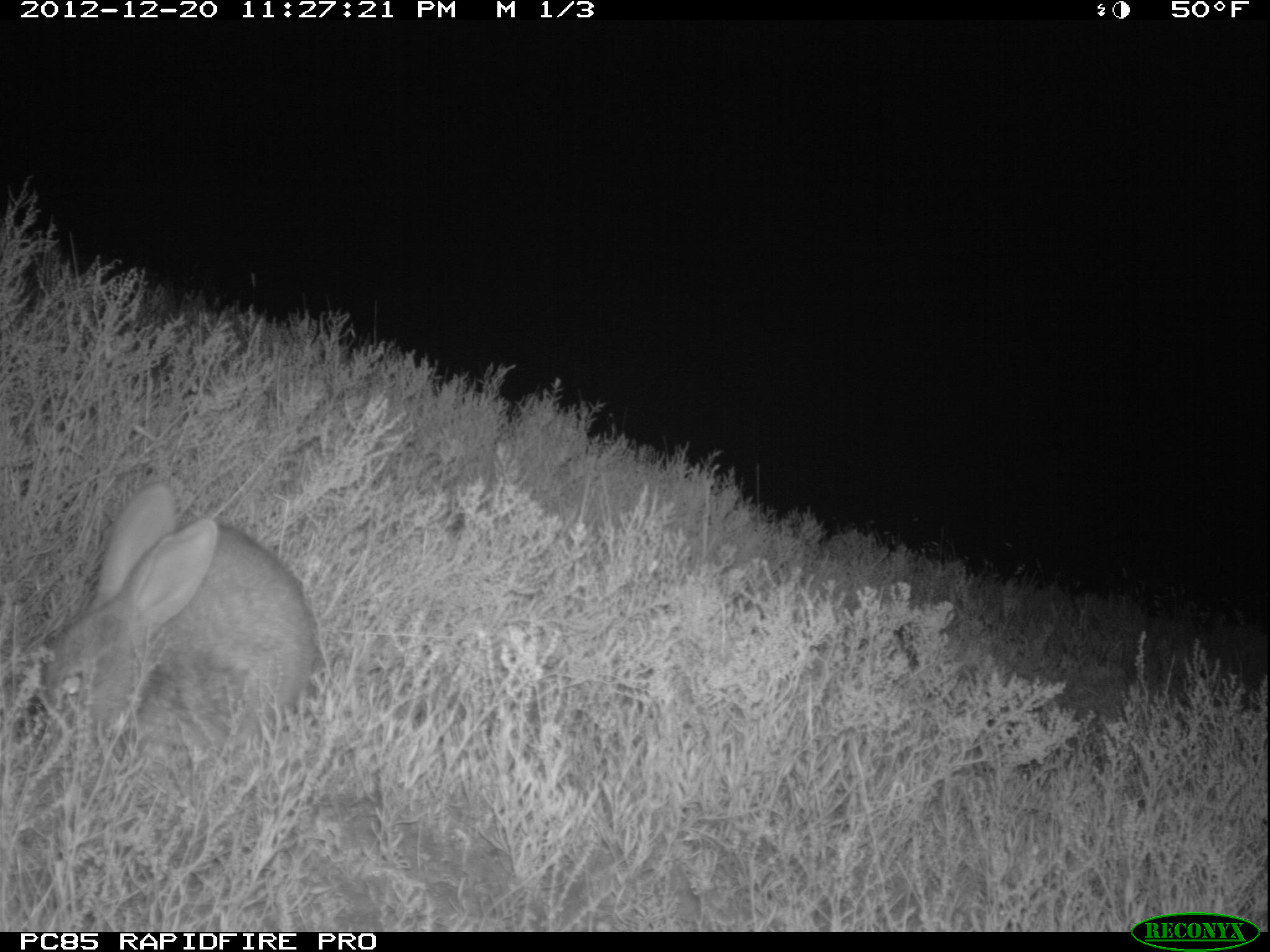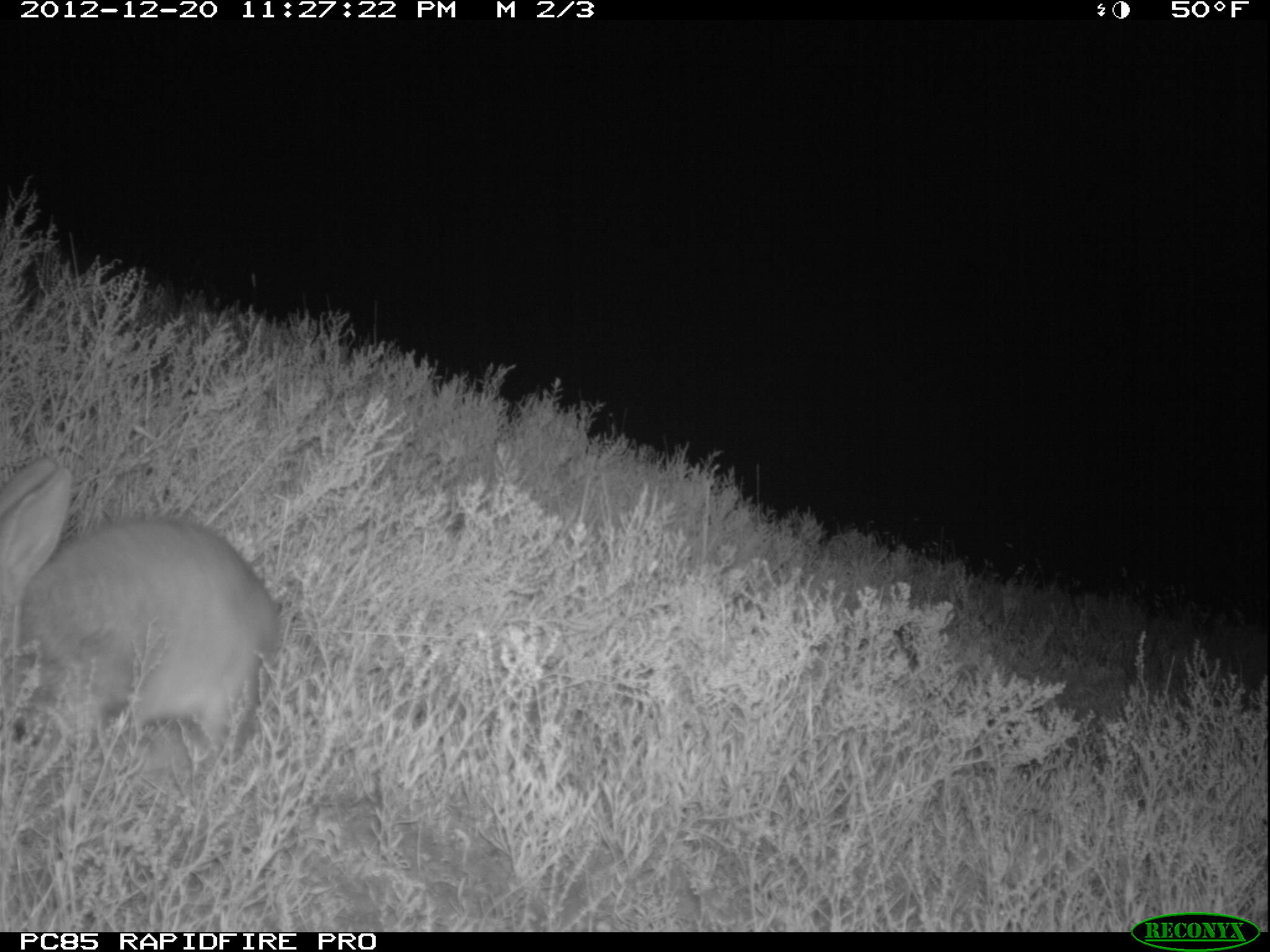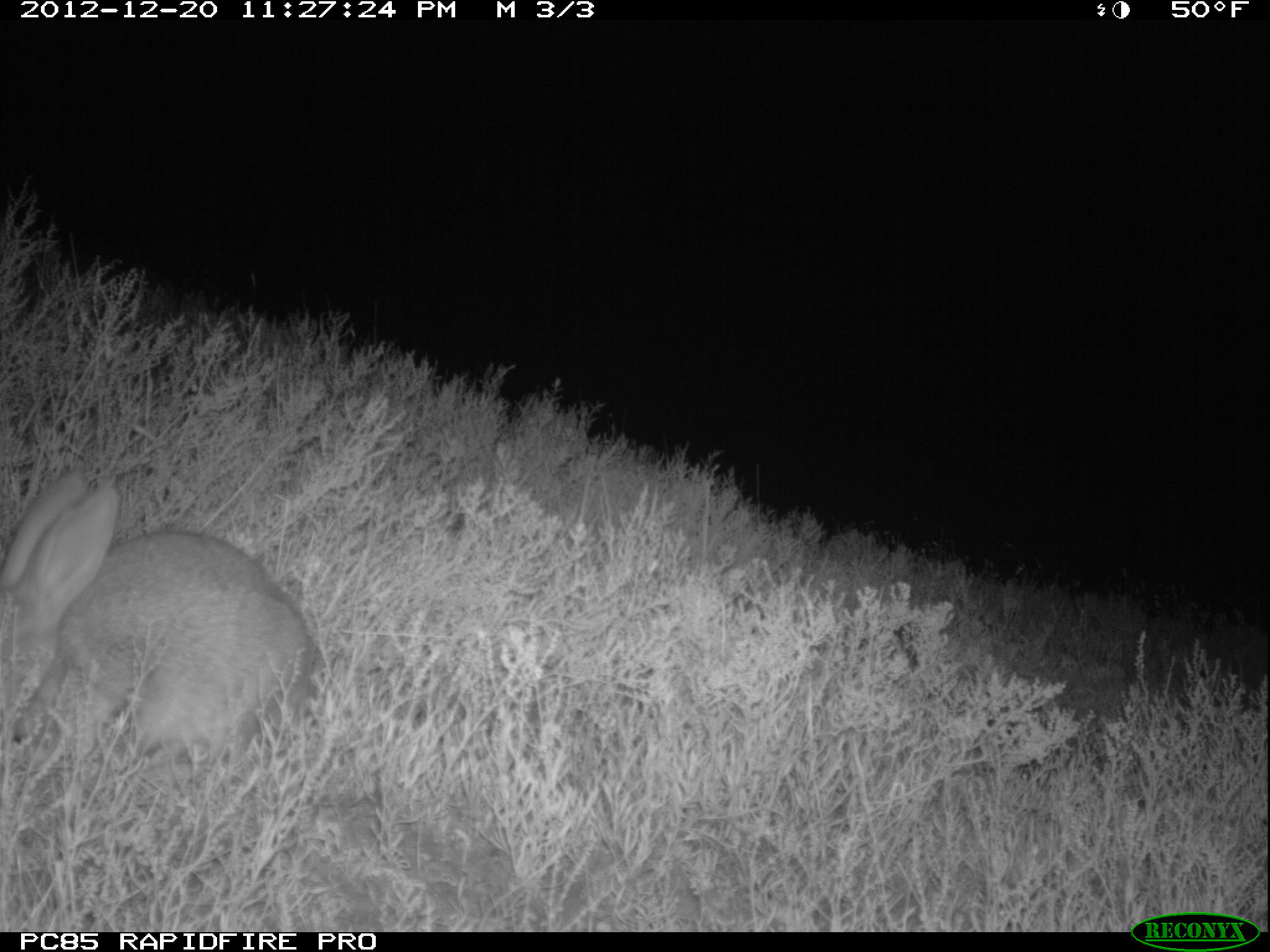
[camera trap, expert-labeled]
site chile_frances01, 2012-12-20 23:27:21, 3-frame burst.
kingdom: Animalia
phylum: Chordata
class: Mammalia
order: Lagomorpha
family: Leporidae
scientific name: Leporidae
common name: rabbits and hares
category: rabbit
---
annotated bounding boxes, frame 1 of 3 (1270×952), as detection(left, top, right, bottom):
rabbit: detection(16, 479, 317, 775)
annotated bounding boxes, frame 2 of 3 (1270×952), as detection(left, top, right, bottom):
rabbit: detection(1, 460, 280, 798)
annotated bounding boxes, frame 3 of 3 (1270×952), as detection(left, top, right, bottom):
rabbit: detection(1, 472, 319, 778)